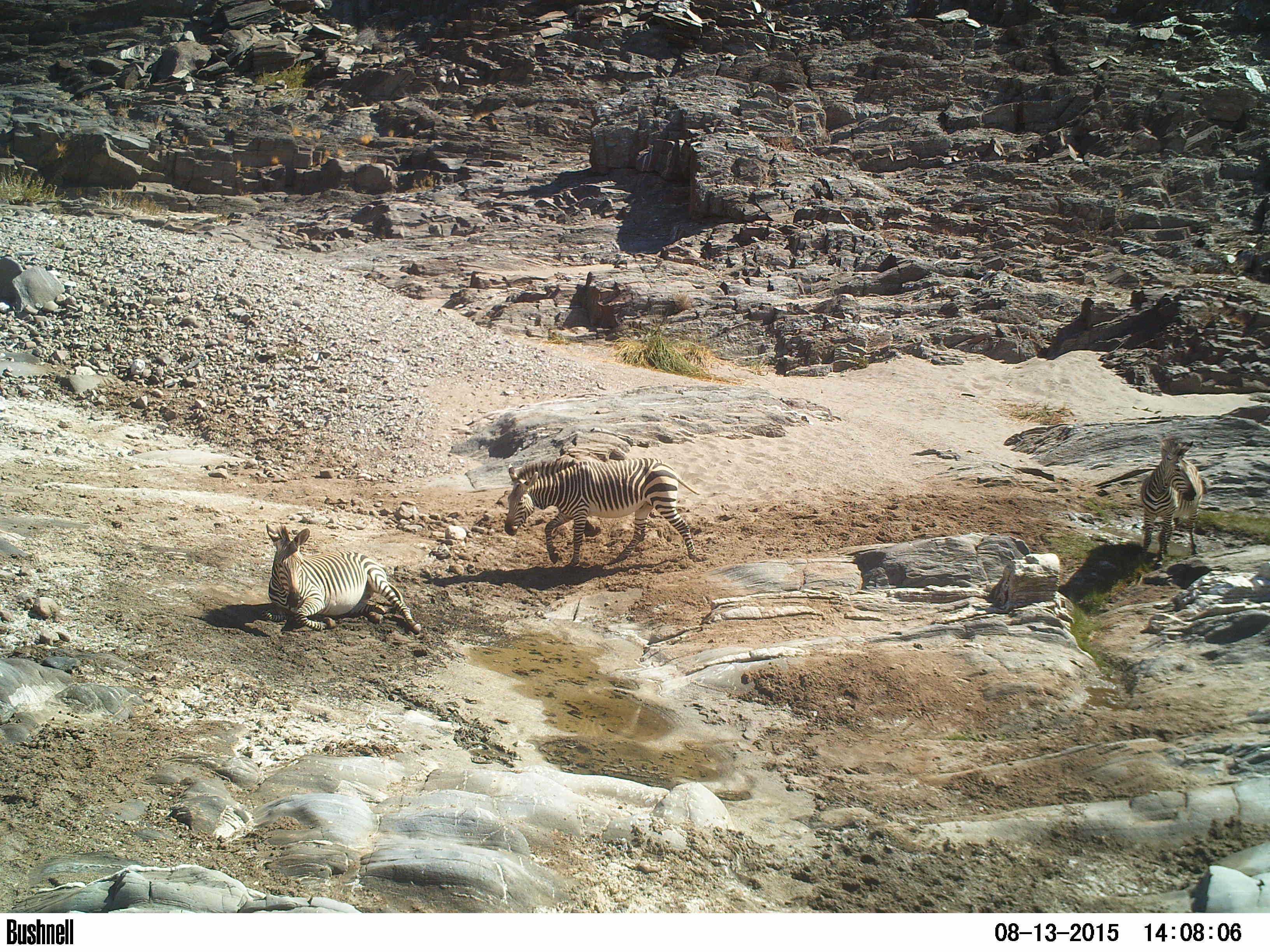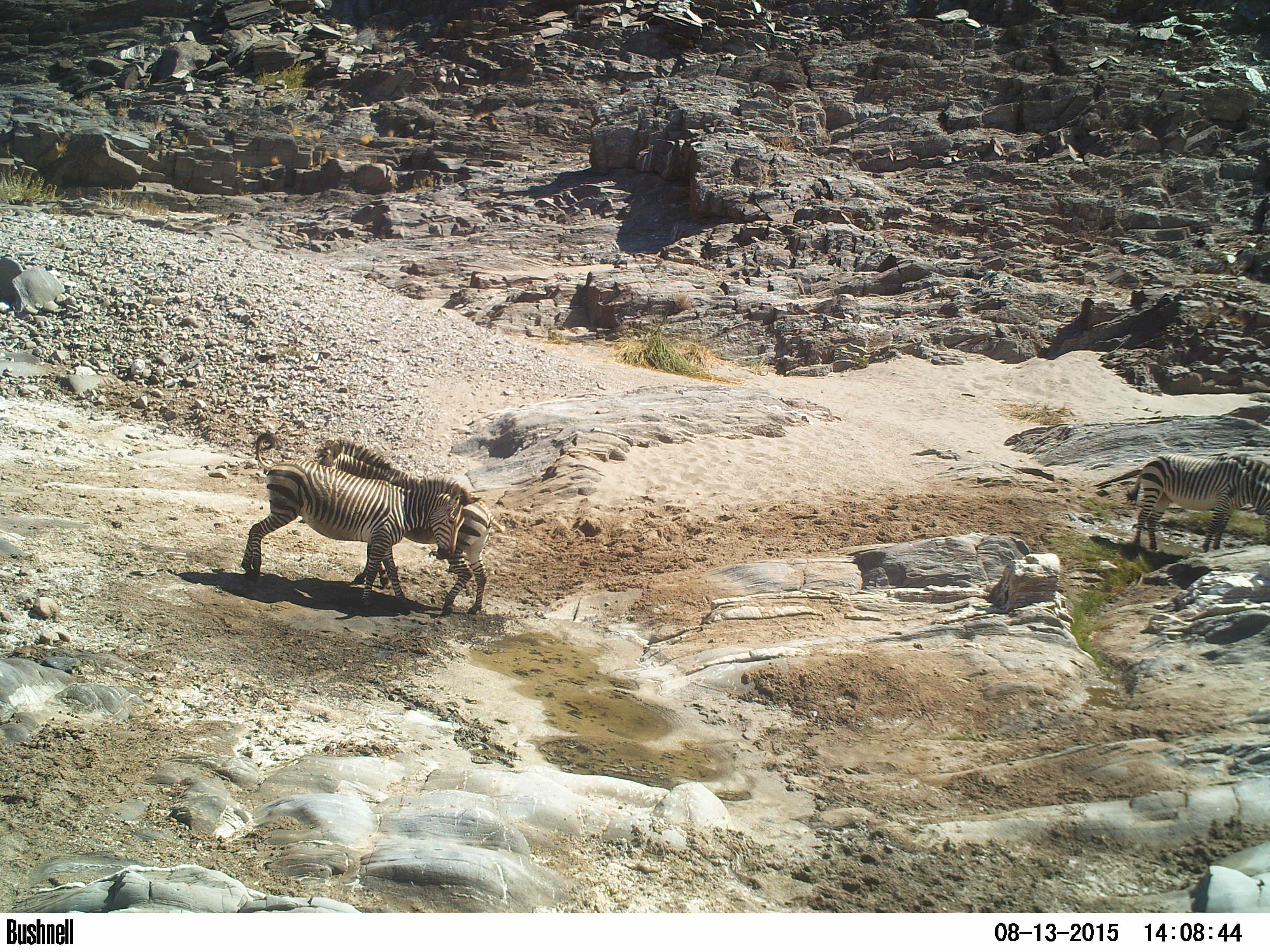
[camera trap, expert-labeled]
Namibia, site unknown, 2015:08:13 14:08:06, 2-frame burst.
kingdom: Animalia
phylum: Chordata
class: Mammalia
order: Perissodactyla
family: Equidae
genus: Equus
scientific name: Equus zebra hartmannae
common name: hartmann's mountain zebra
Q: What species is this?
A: Equus zebra hartmannae (hartmann's mountain zebra).